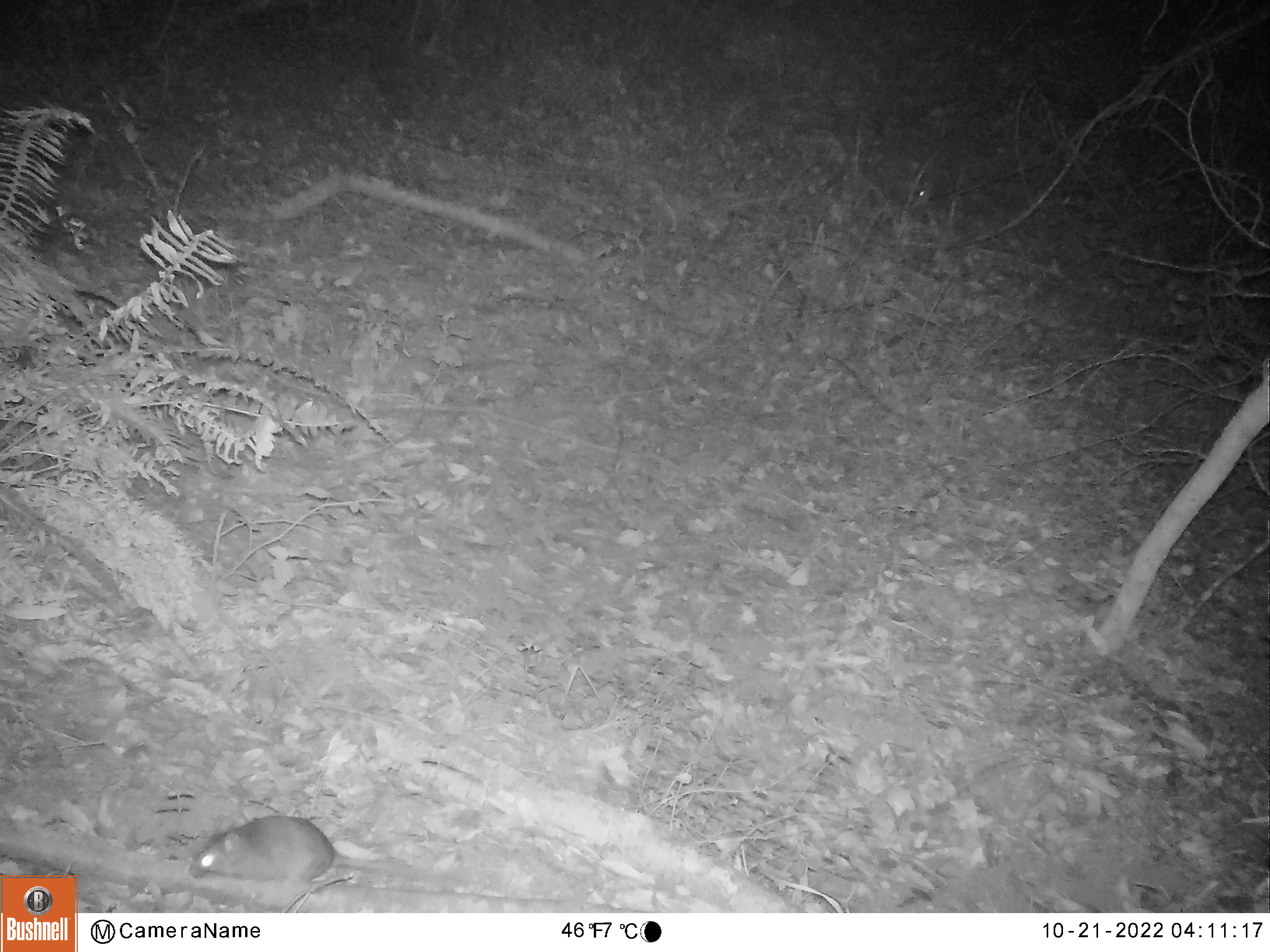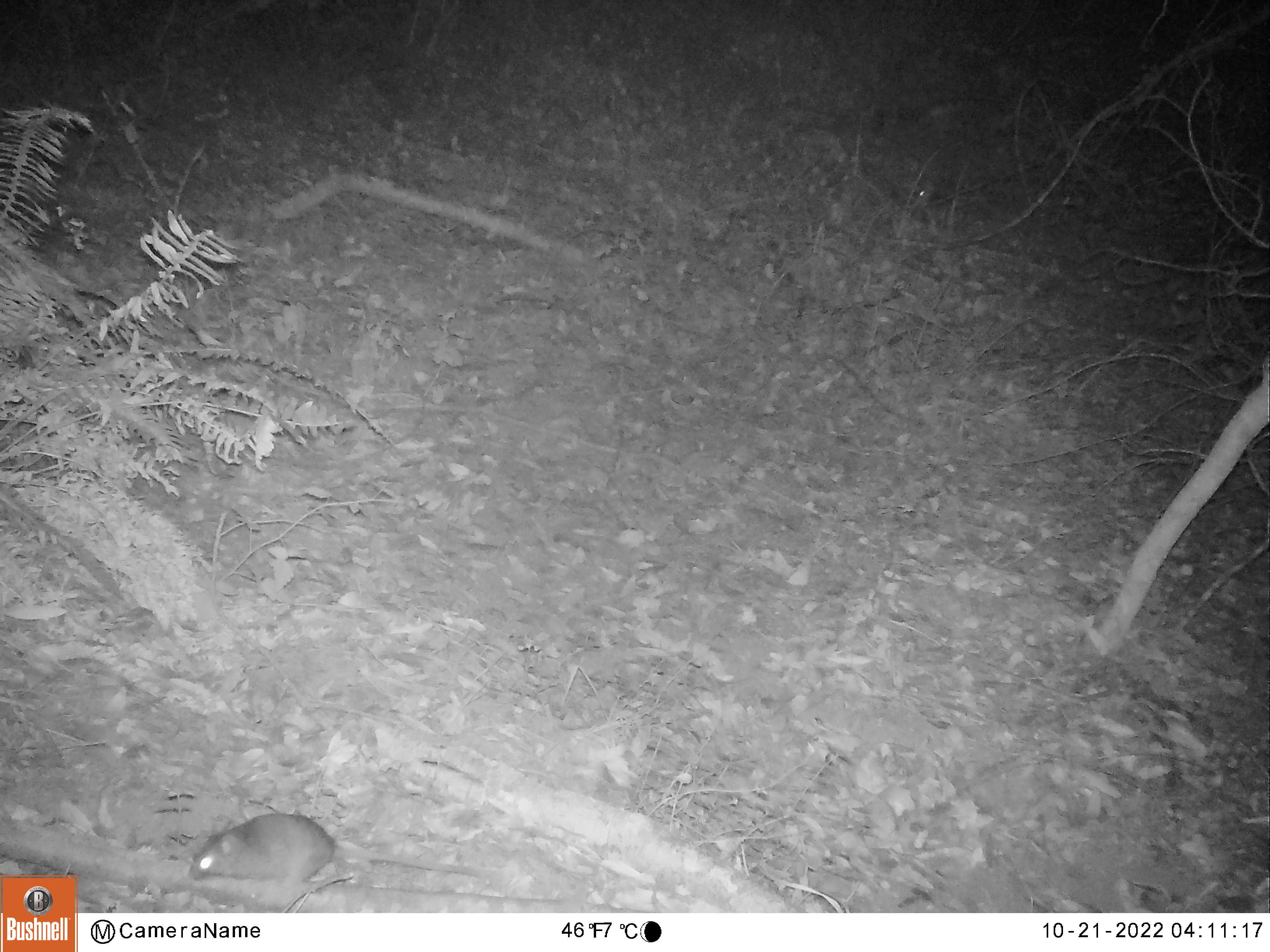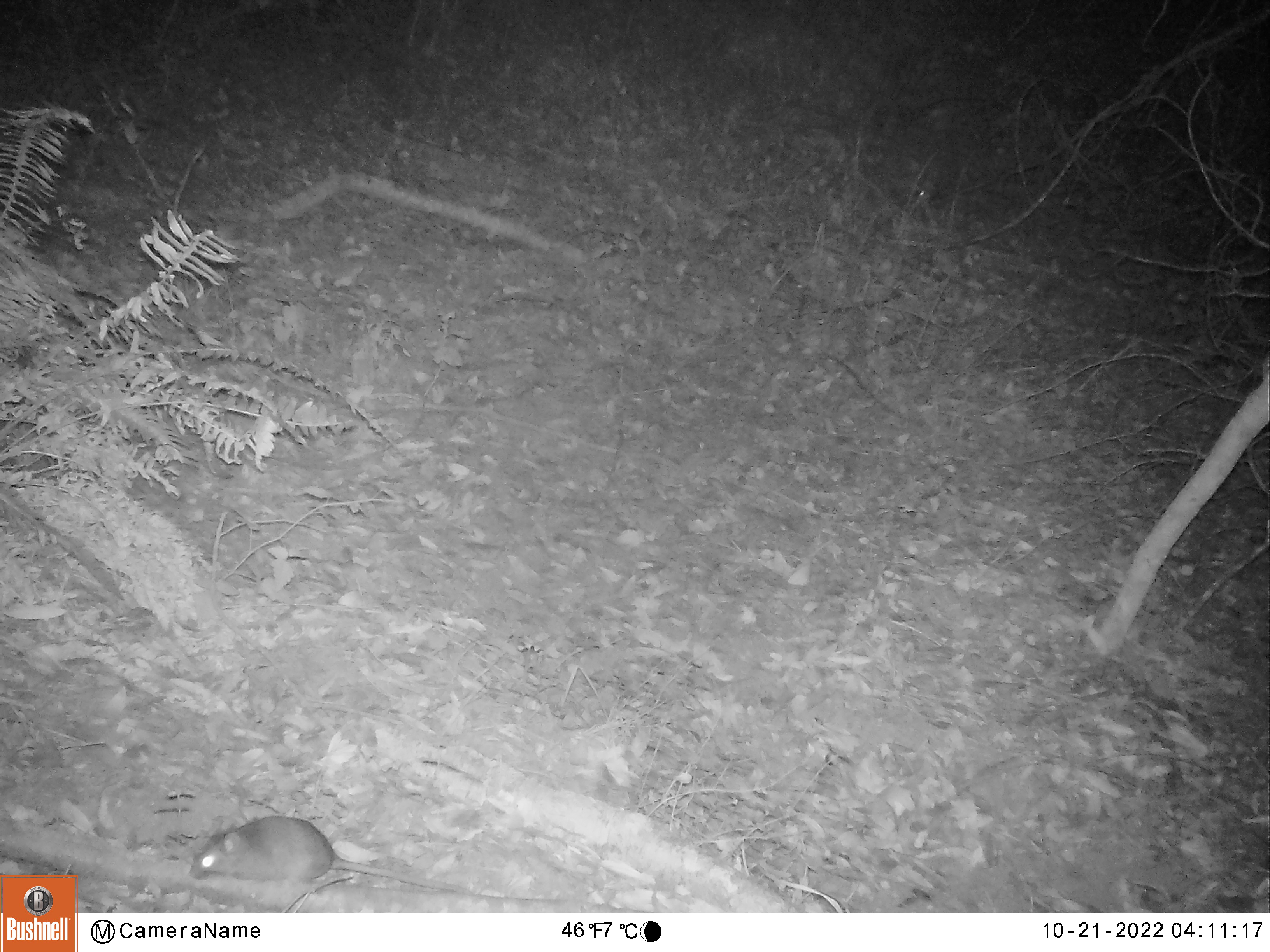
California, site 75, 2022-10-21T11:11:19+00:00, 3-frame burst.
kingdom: Animalia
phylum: Chordata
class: Mammalia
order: Rodentia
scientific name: Rodentia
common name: mouse or rat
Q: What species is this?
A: Mouse or rat (Rodentia).